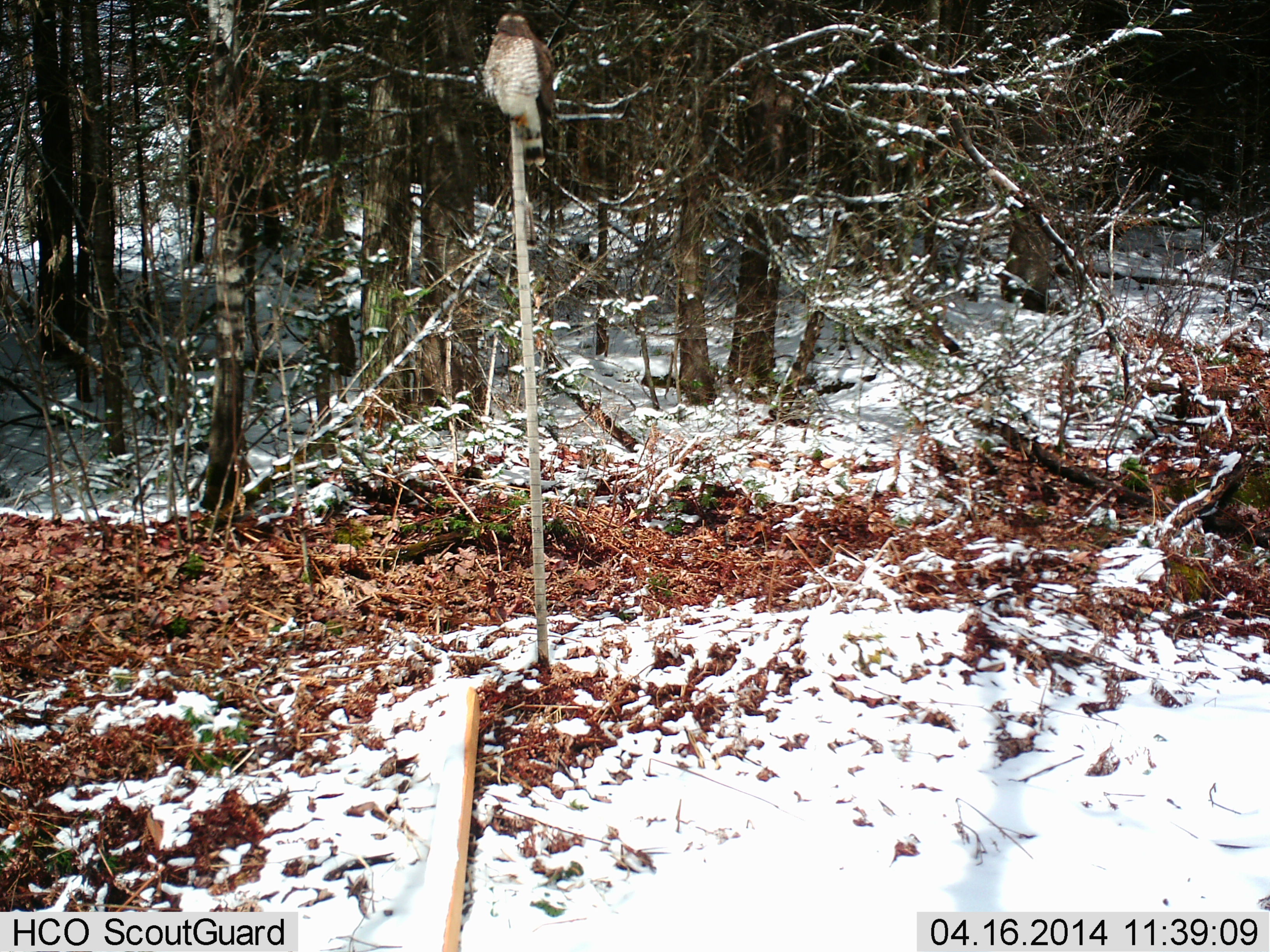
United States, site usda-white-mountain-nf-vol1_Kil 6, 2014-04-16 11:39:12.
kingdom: Animalia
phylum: Chordata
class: Aves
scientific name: Aves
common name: bird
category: bird sp.